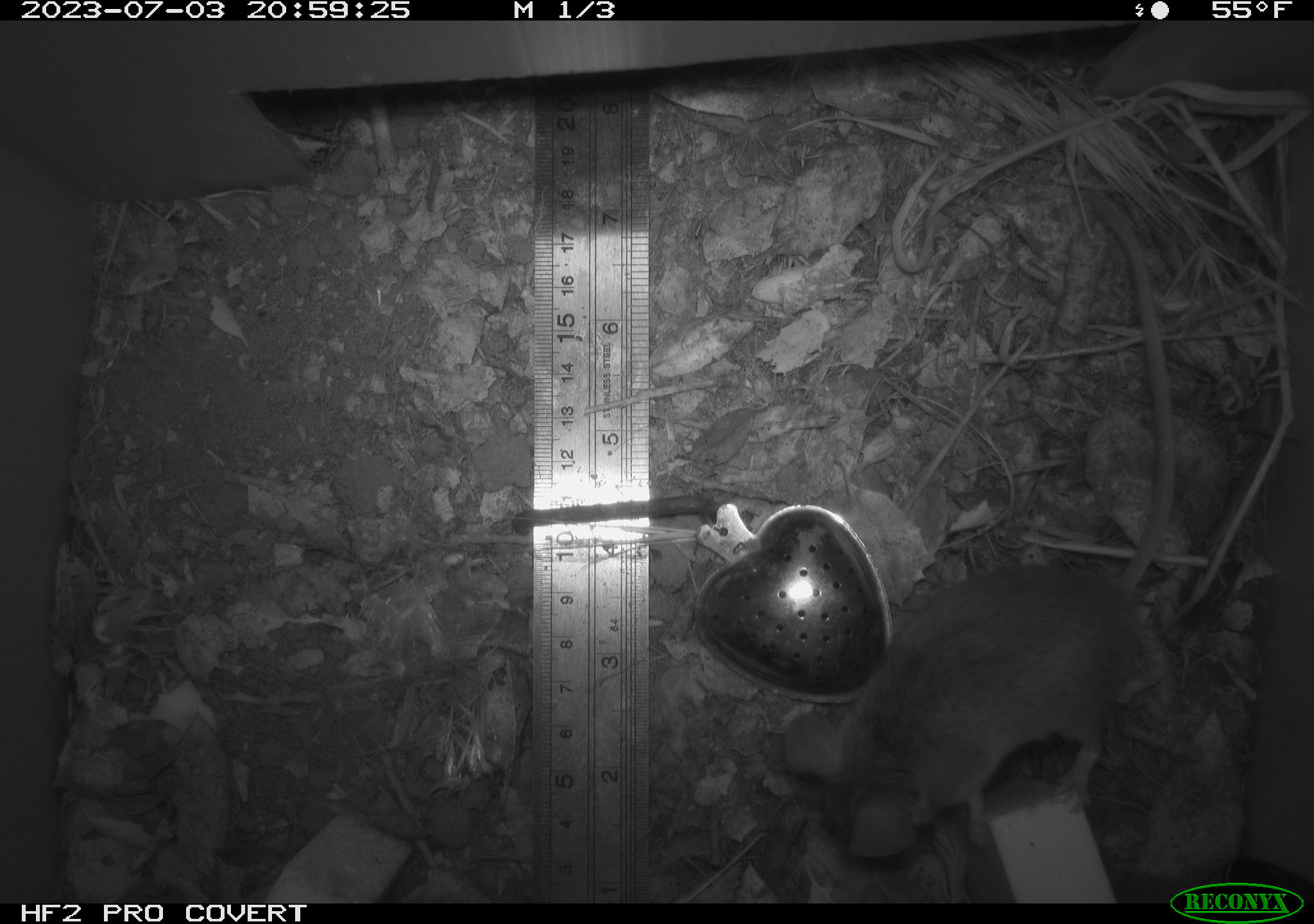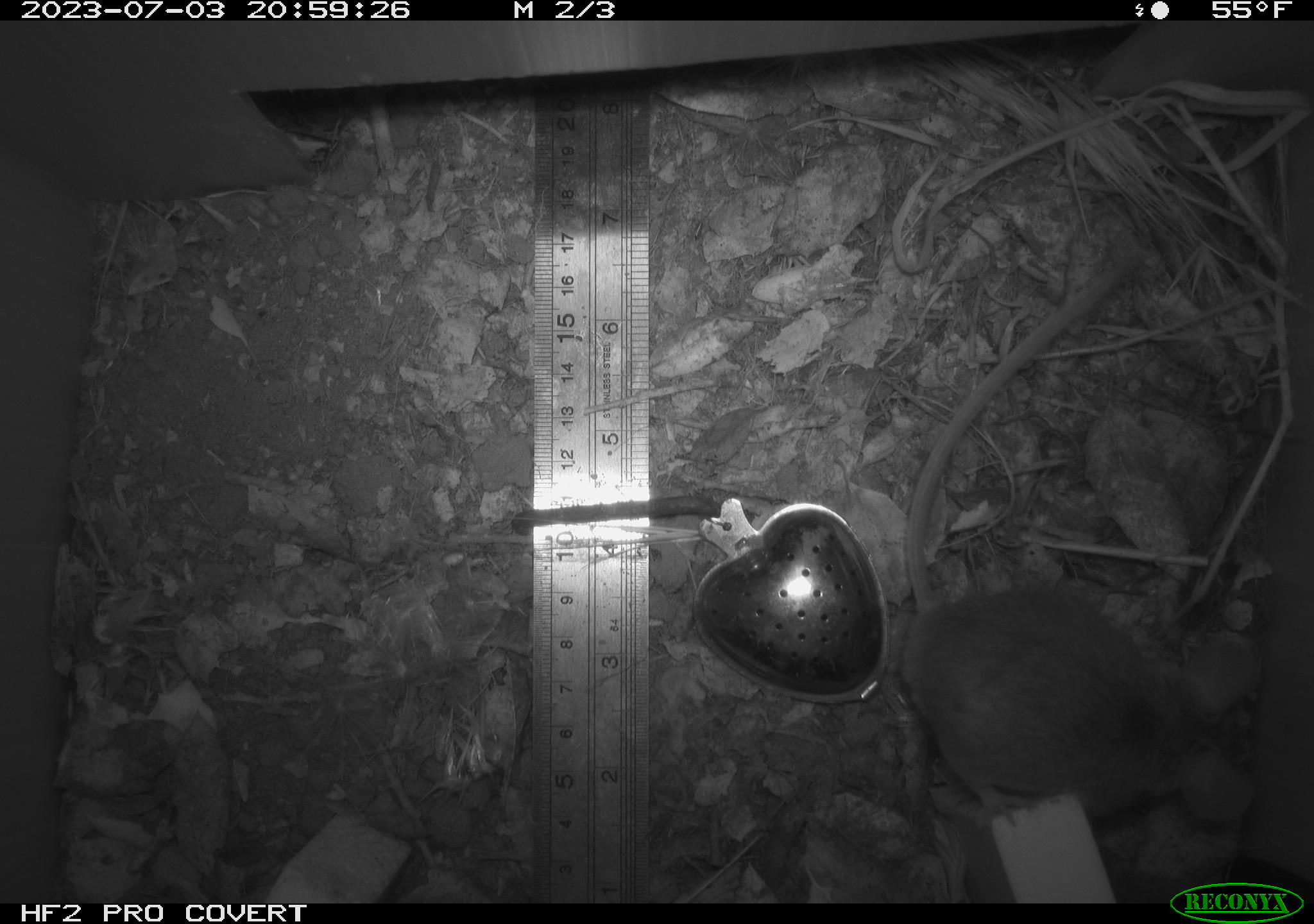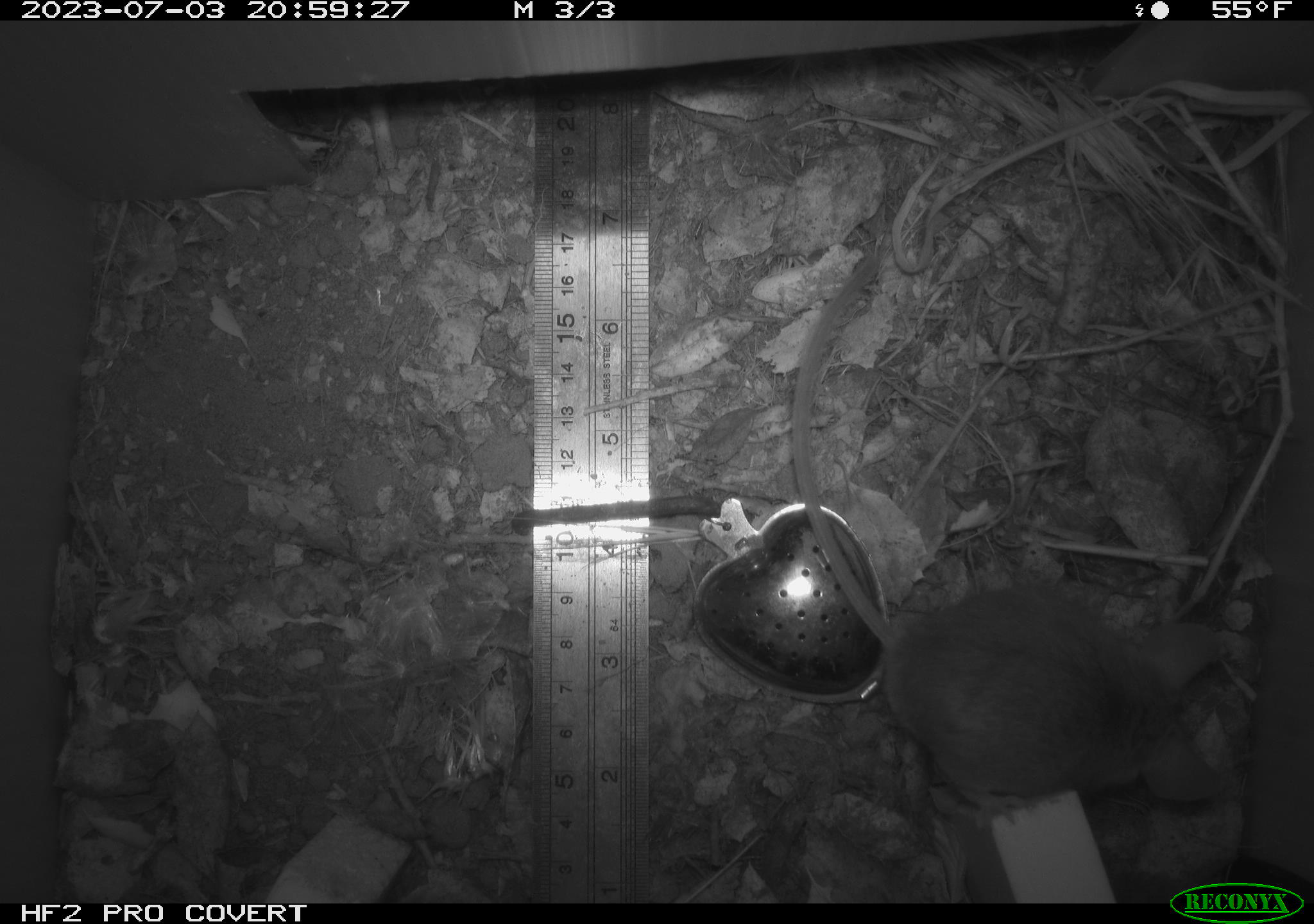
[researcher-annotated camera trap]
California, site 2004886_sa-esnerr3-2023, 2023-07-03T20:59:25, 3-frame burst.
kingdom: Animalia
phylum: Chordata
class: Mammalia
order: Rodentia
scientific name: Rodentia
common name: mouse species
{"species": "mouse species (Rodentia)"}